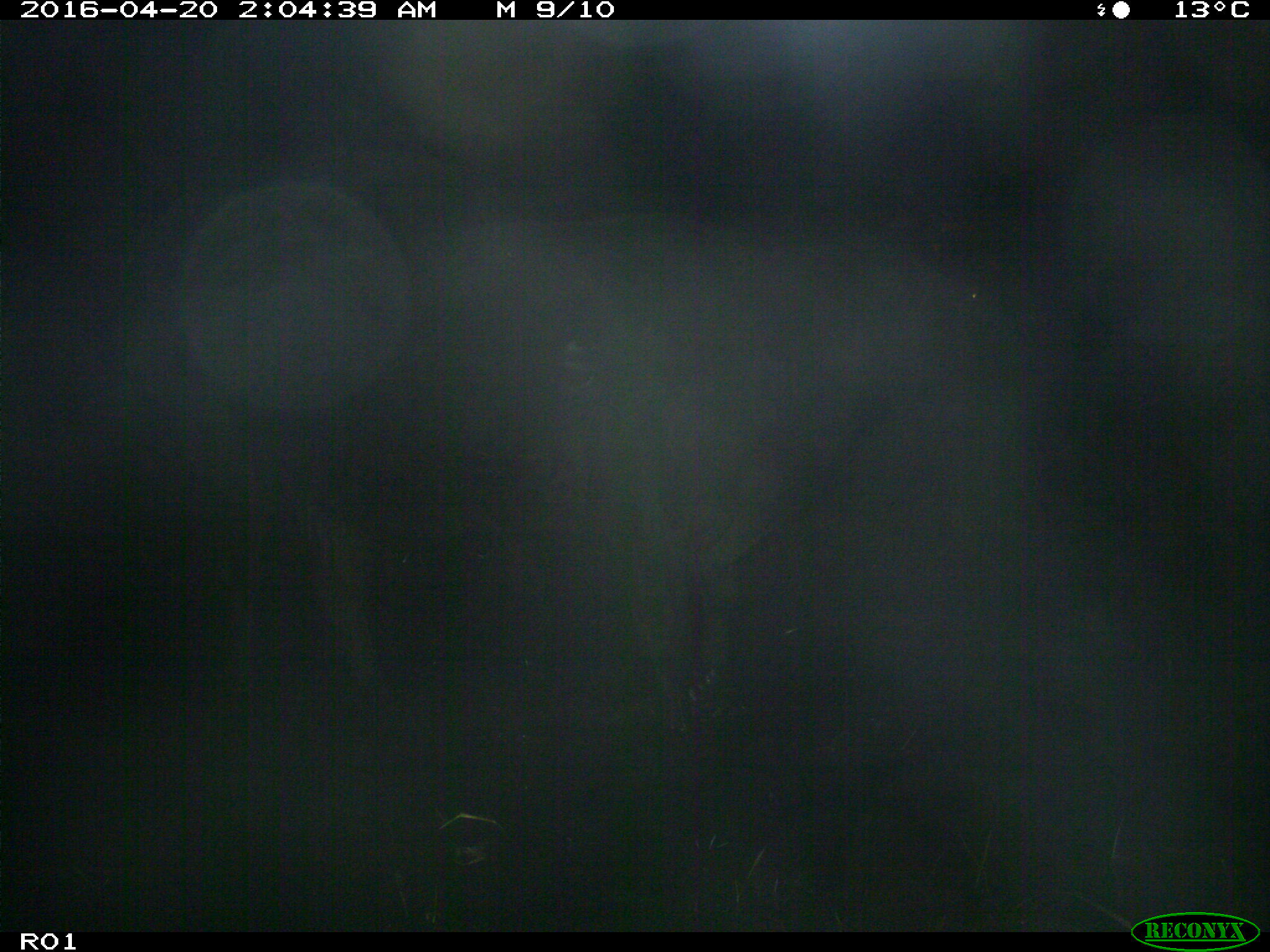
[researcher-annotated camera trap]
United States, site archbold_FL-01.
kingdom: Animalia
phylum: Chordata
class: Mammalia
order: Artiodactyla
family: Bovidae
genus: Bos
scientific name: Bos taurus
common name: domestic cow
Bos taurus (domestic cow).